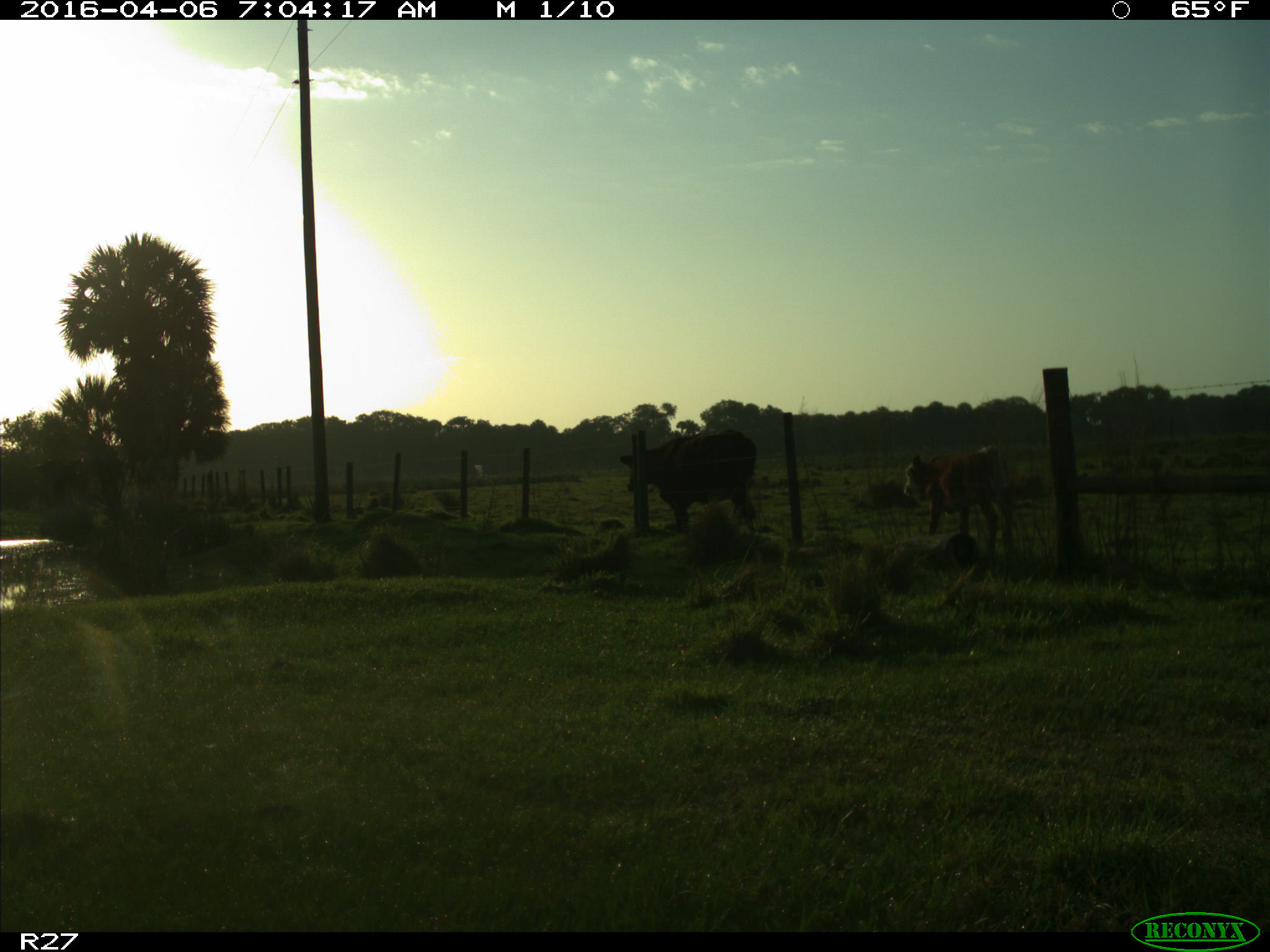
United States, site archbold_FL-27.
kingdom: Animalia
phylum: Chordata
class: Mammalia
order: Artiodactyla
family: Bovidae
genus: Bos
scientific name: Bos taurus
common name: domestic cow